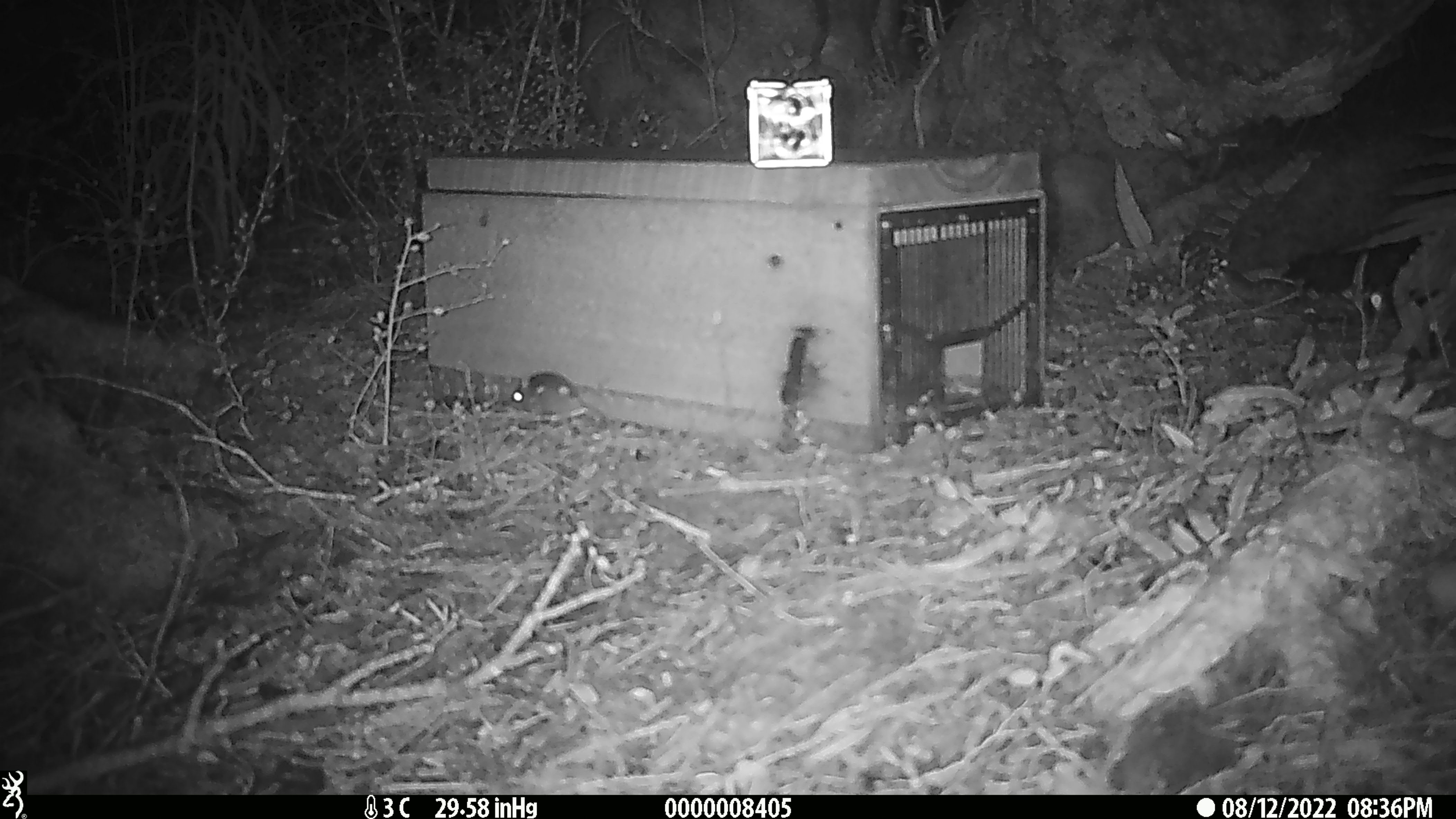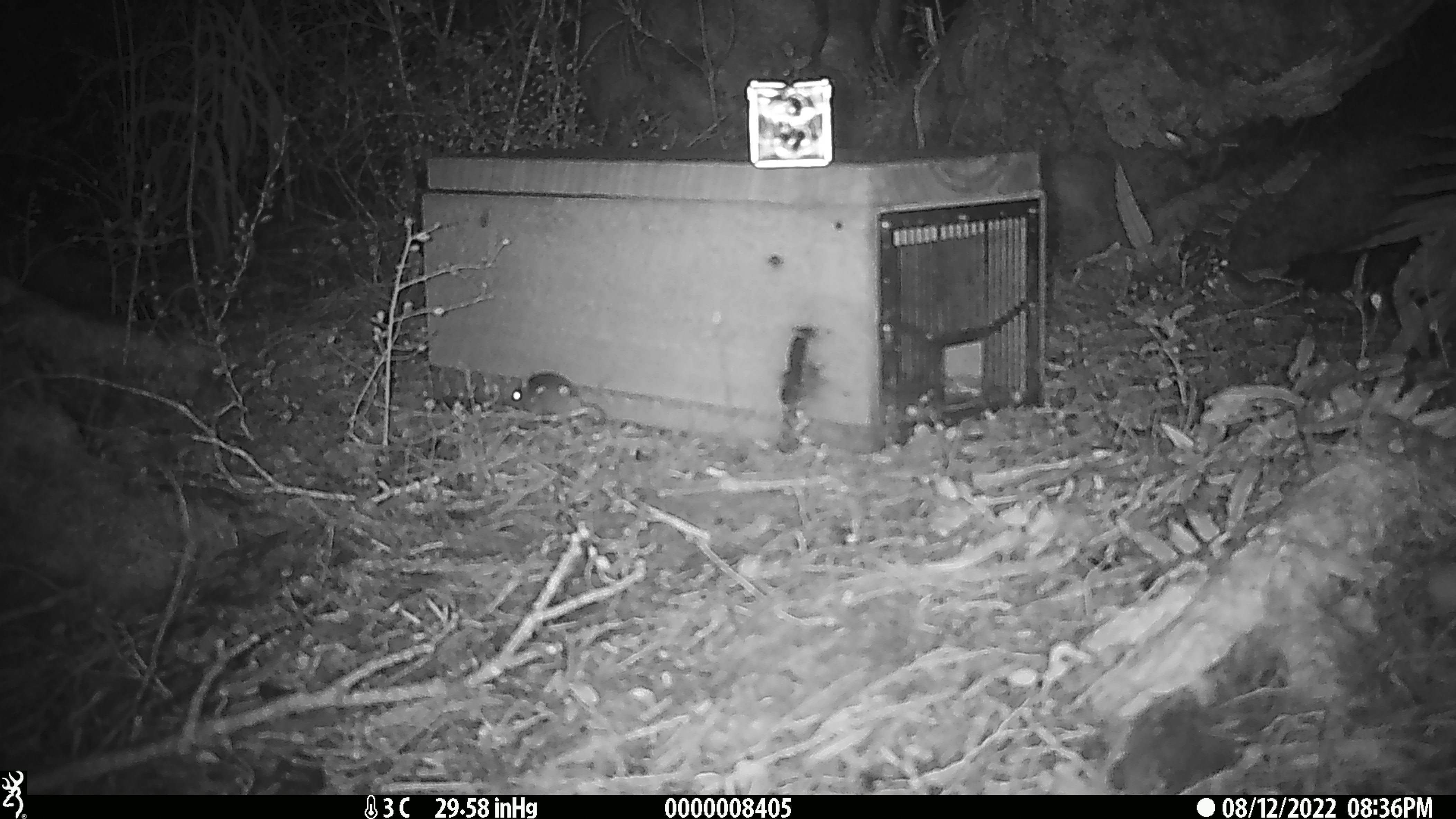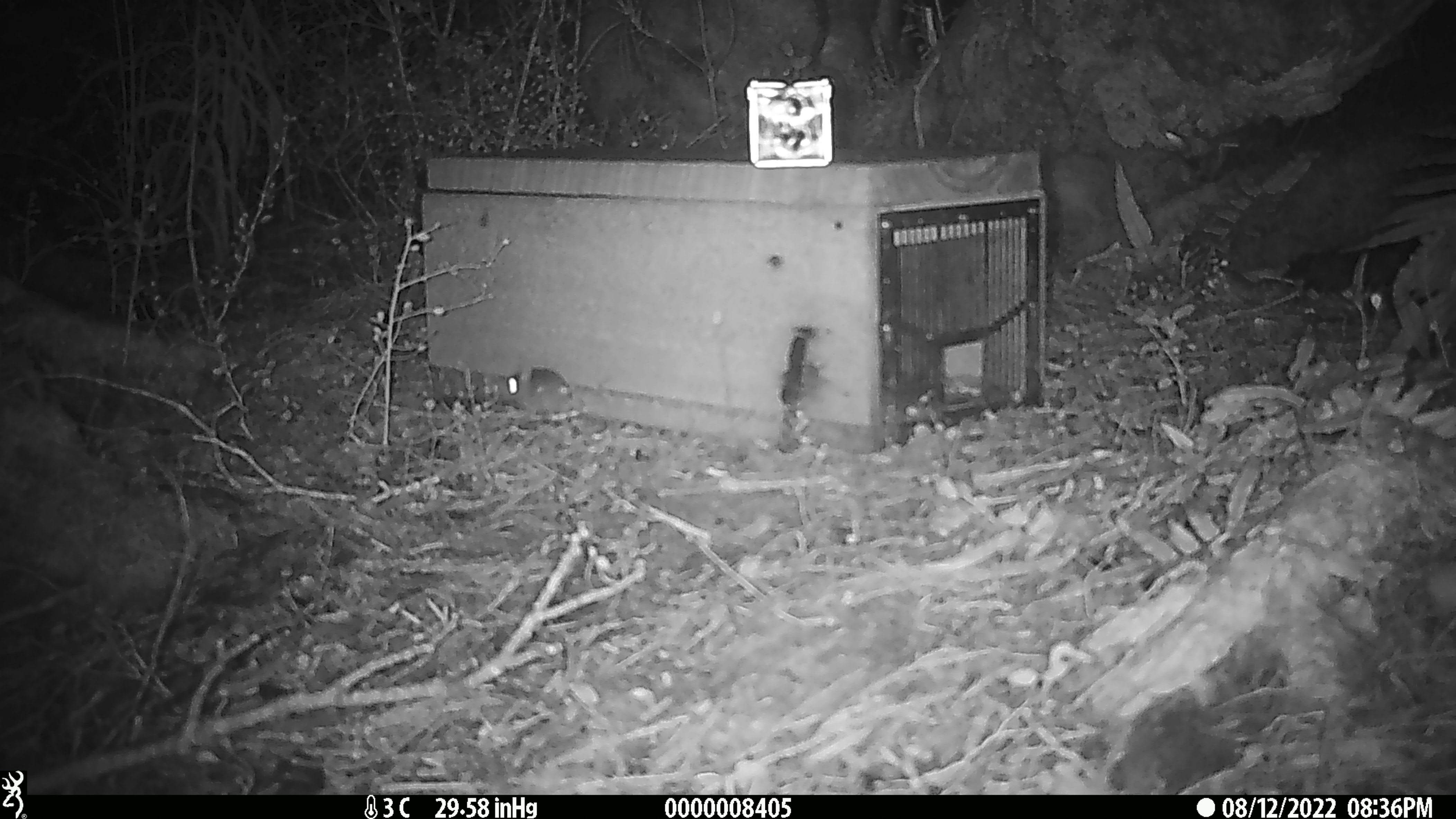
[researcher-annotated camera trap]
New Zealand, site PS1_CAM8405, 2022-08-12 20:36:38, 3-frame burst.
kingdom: Animalia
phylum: Chordata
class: Mammalia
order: Rodentia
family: Muridae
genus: Mus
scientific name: Mus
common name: mouse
Mouse (Mus).